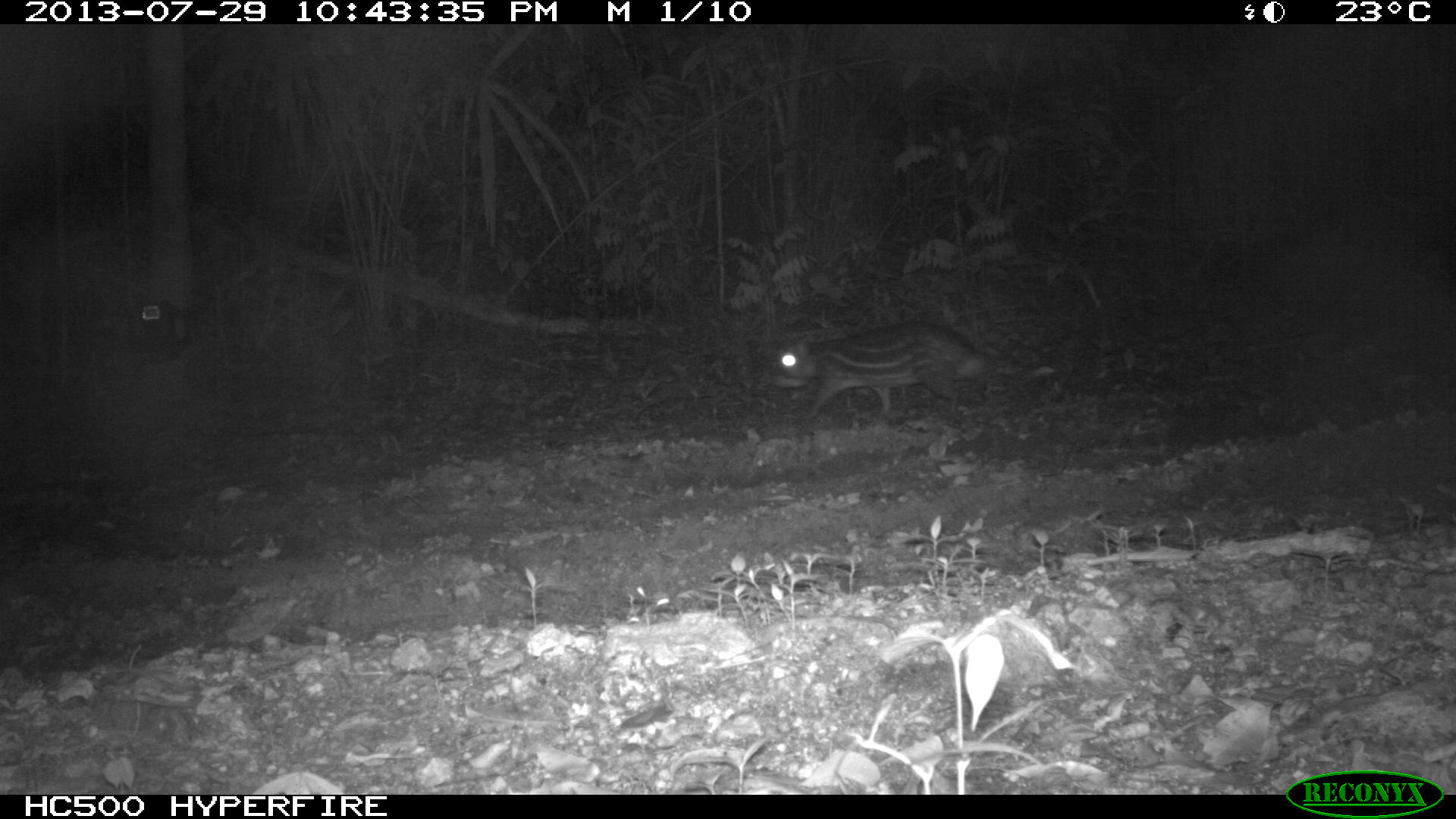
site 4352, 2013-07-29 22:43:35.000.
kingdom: Animalia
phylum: Chordata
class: Mammalia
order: Rodentia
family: Cuniculidae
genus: Cuniculus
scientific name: Cuniculus paca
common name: lowland paca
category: agouti paca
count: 1